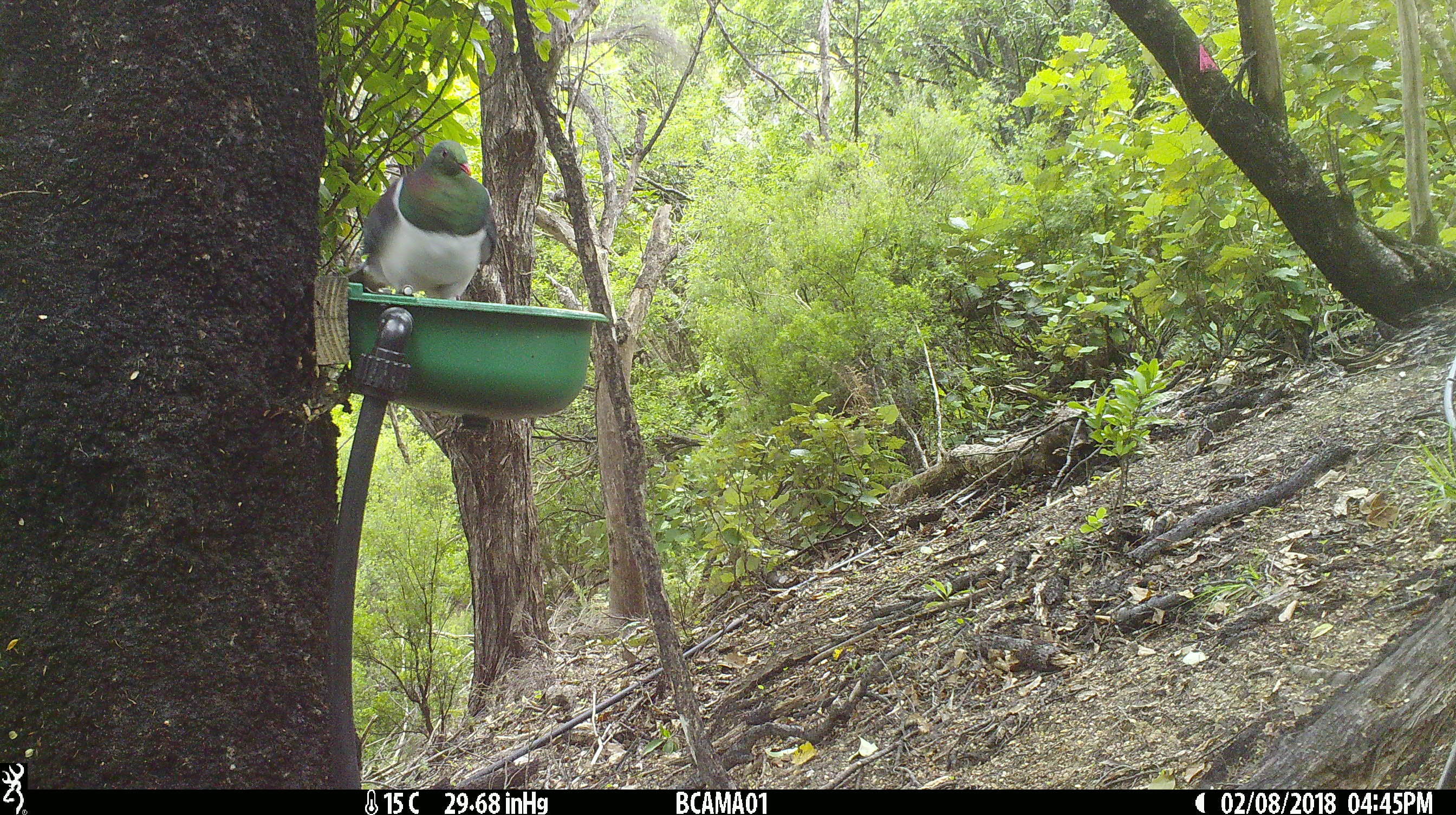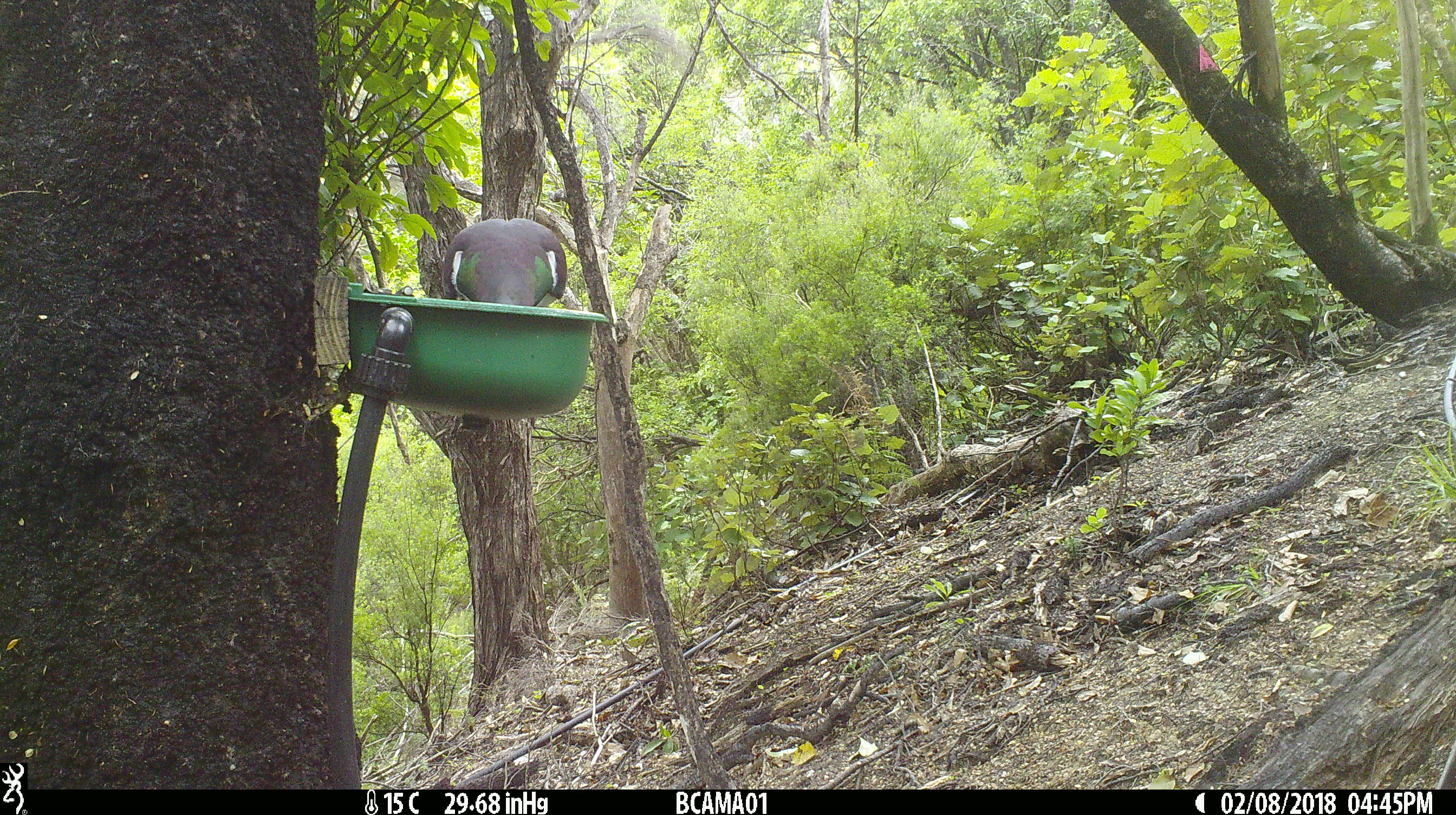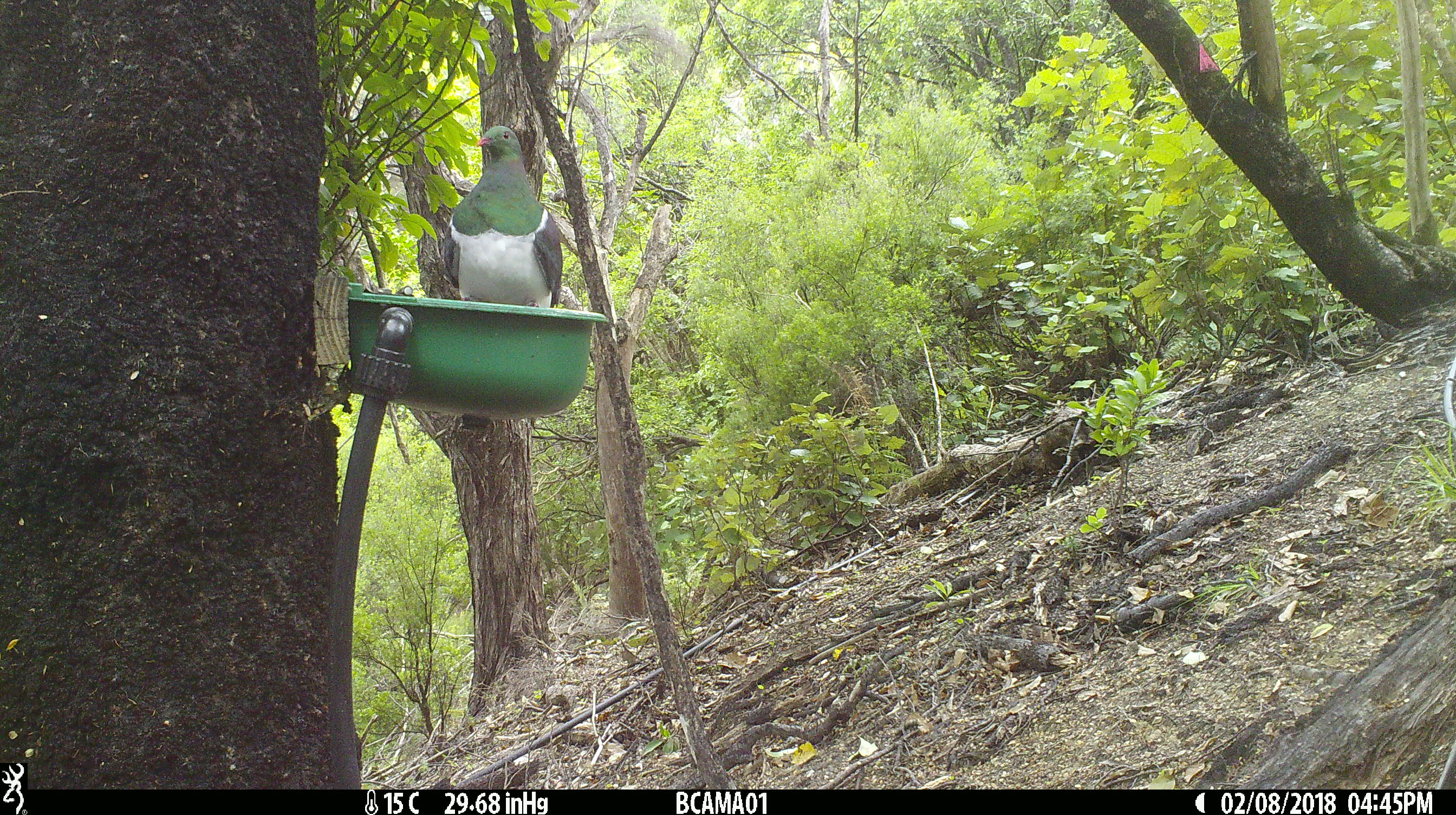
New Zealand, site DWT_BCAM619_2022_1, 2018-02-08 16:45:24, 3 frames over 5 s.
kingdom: Animalia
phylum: Chordata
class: Aves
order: Columbiformes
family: Columbidae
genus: Hemiphaga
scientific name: Hemiphaga novaeseelandiae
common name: new zealand pigeon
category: kereru